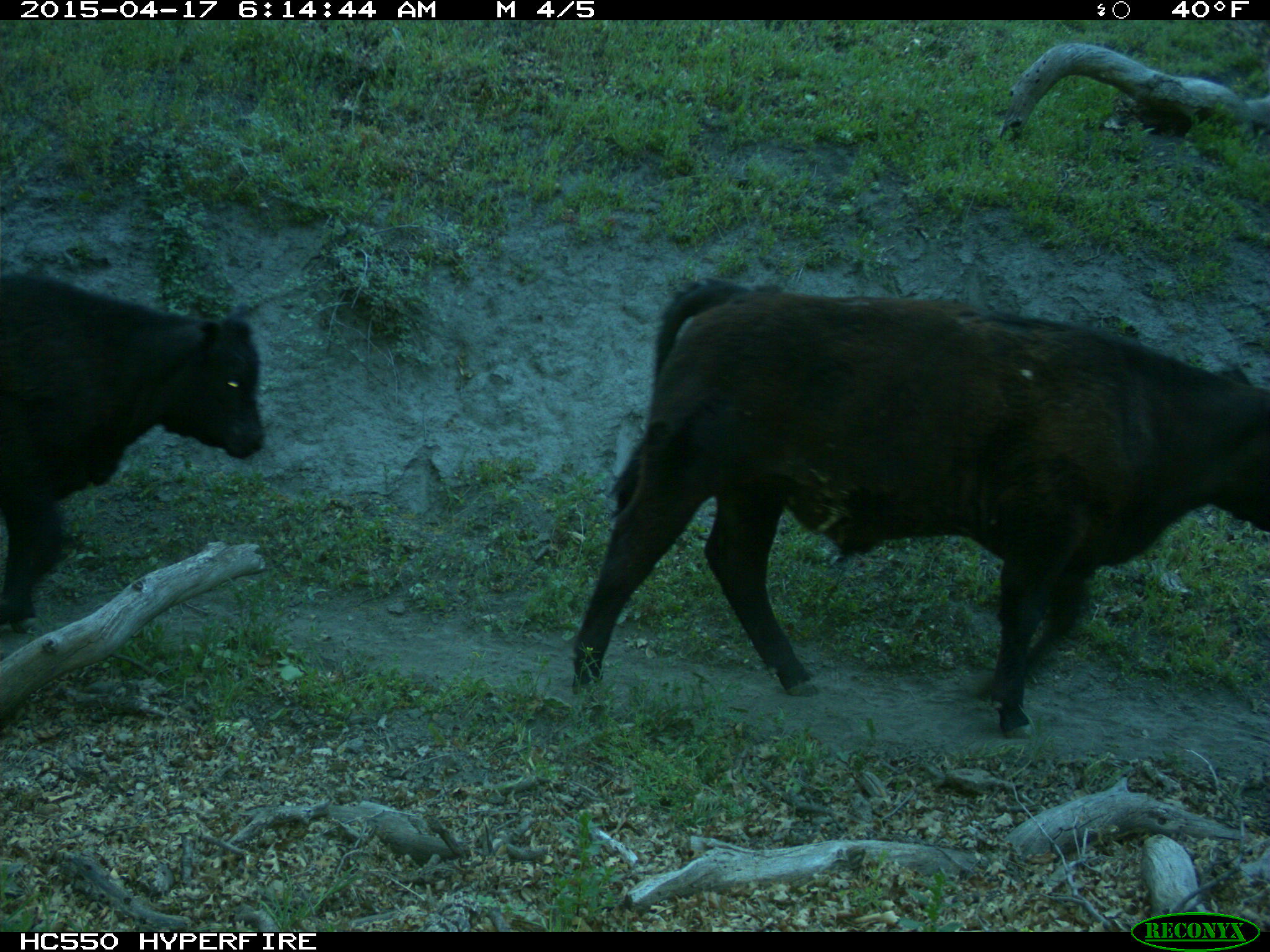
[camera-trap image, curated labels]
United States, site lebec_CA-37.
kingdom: Animalia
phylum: Chordata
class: Mammalia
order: Artiodactyla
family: Bovidae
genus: Bos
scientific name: Bos taurus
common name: domestic cow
Bos taurus (domestic cow).